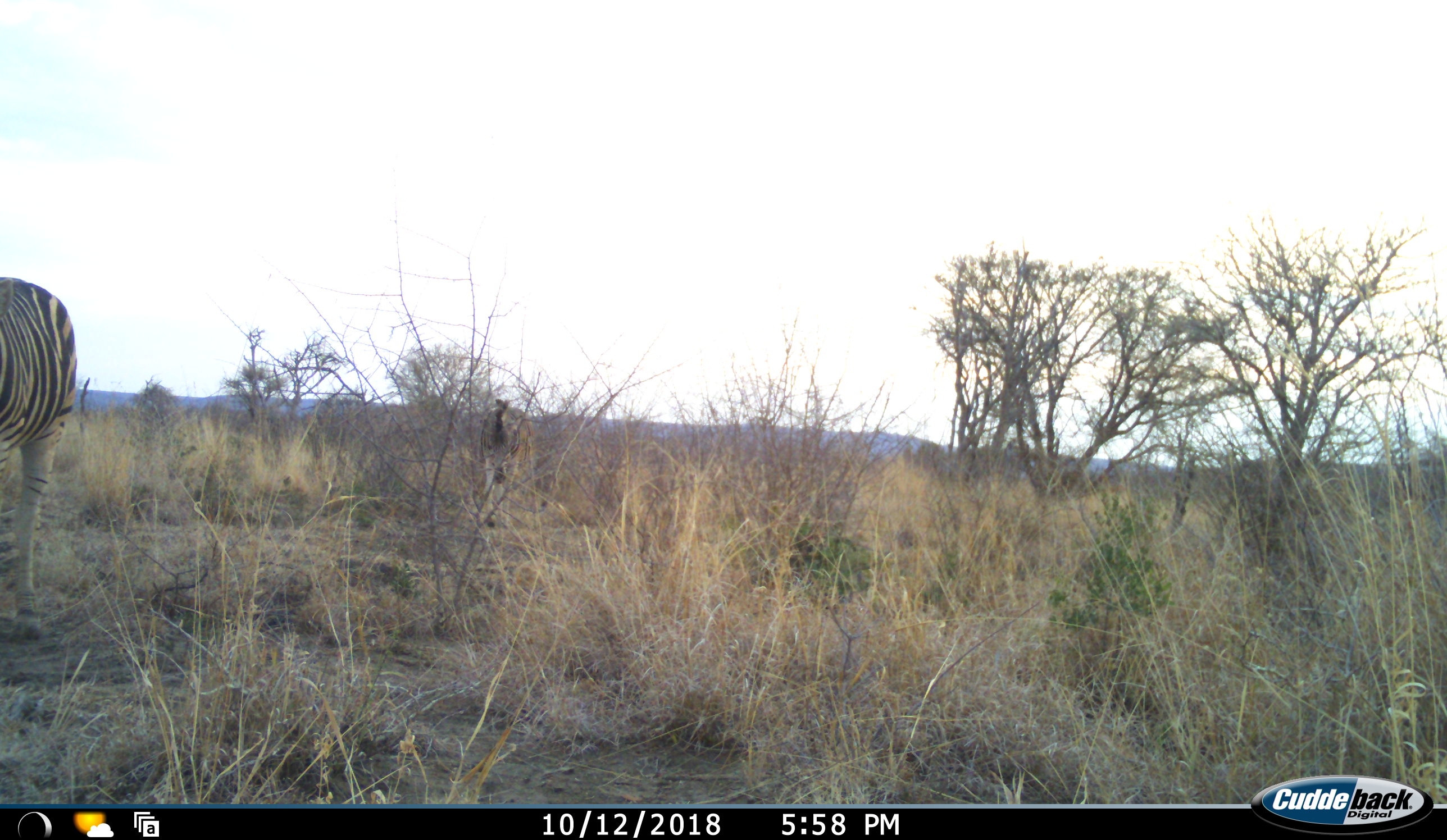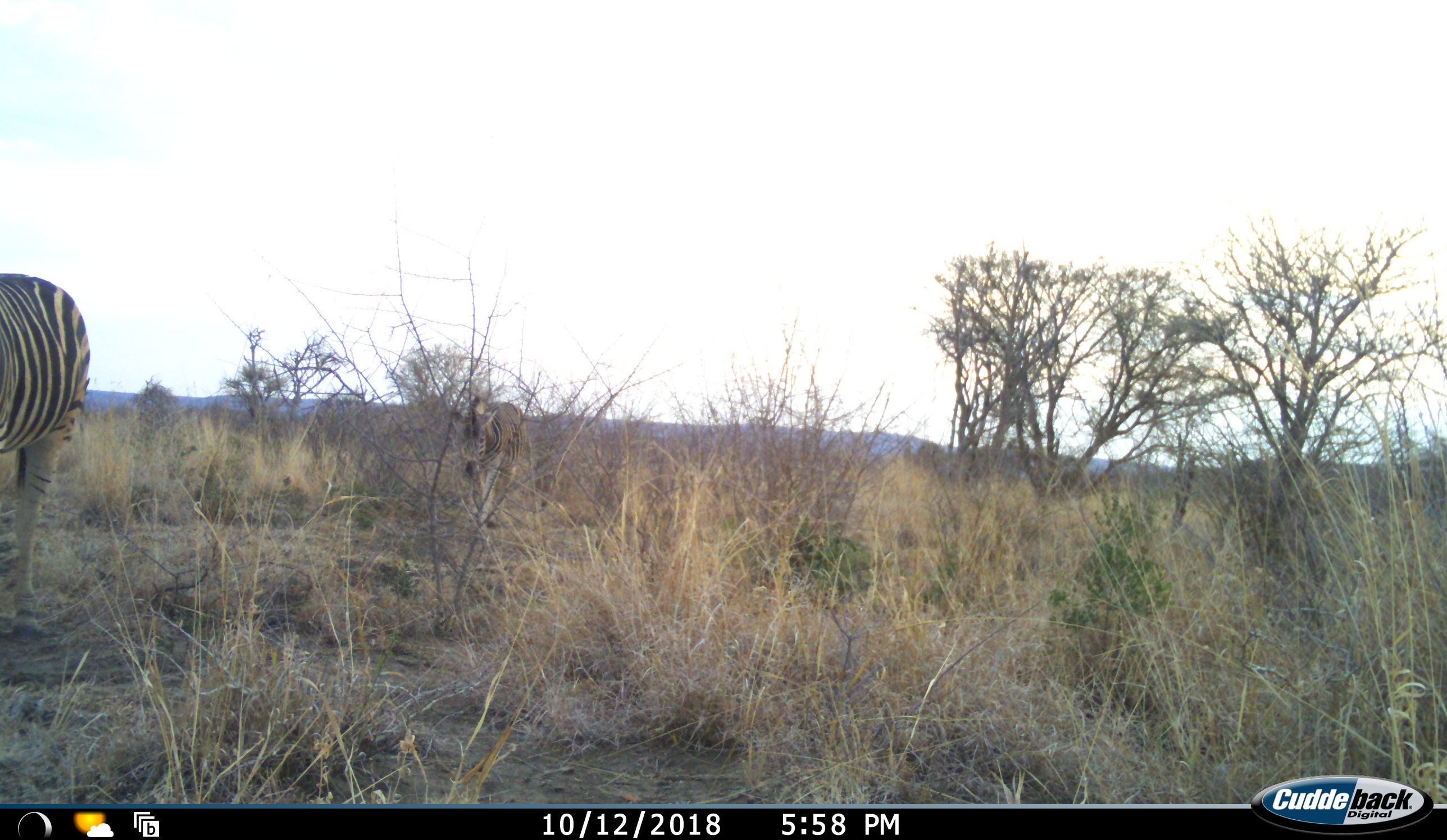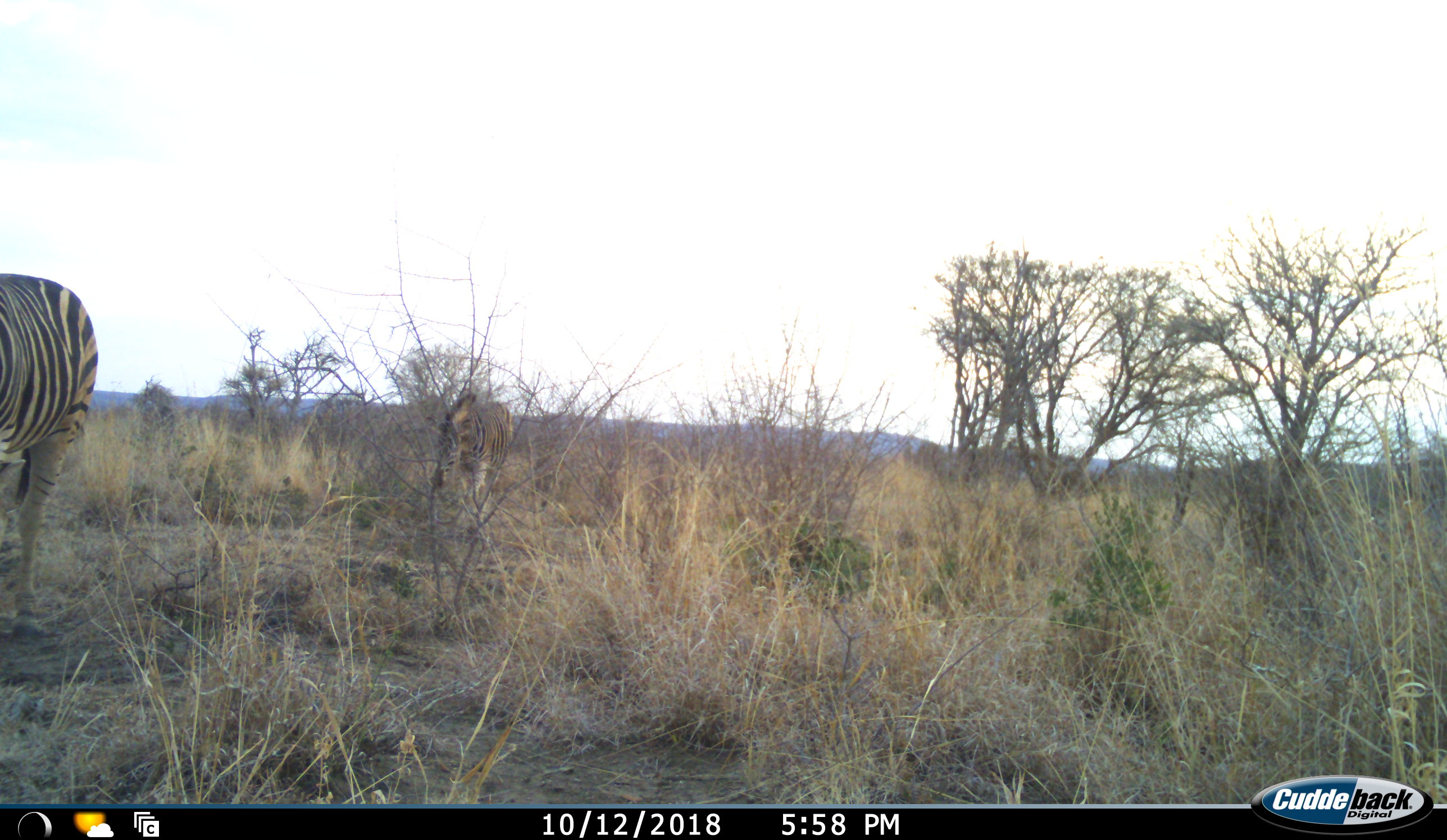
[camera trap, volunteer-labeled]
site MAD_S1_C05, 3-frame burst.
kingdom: Animalia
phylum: Chordata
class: Mammalia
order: Perissodactyla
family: Equidae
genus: Equus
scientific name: Equus quagga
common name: plains zebra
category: zebraplains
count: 2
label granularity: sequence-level